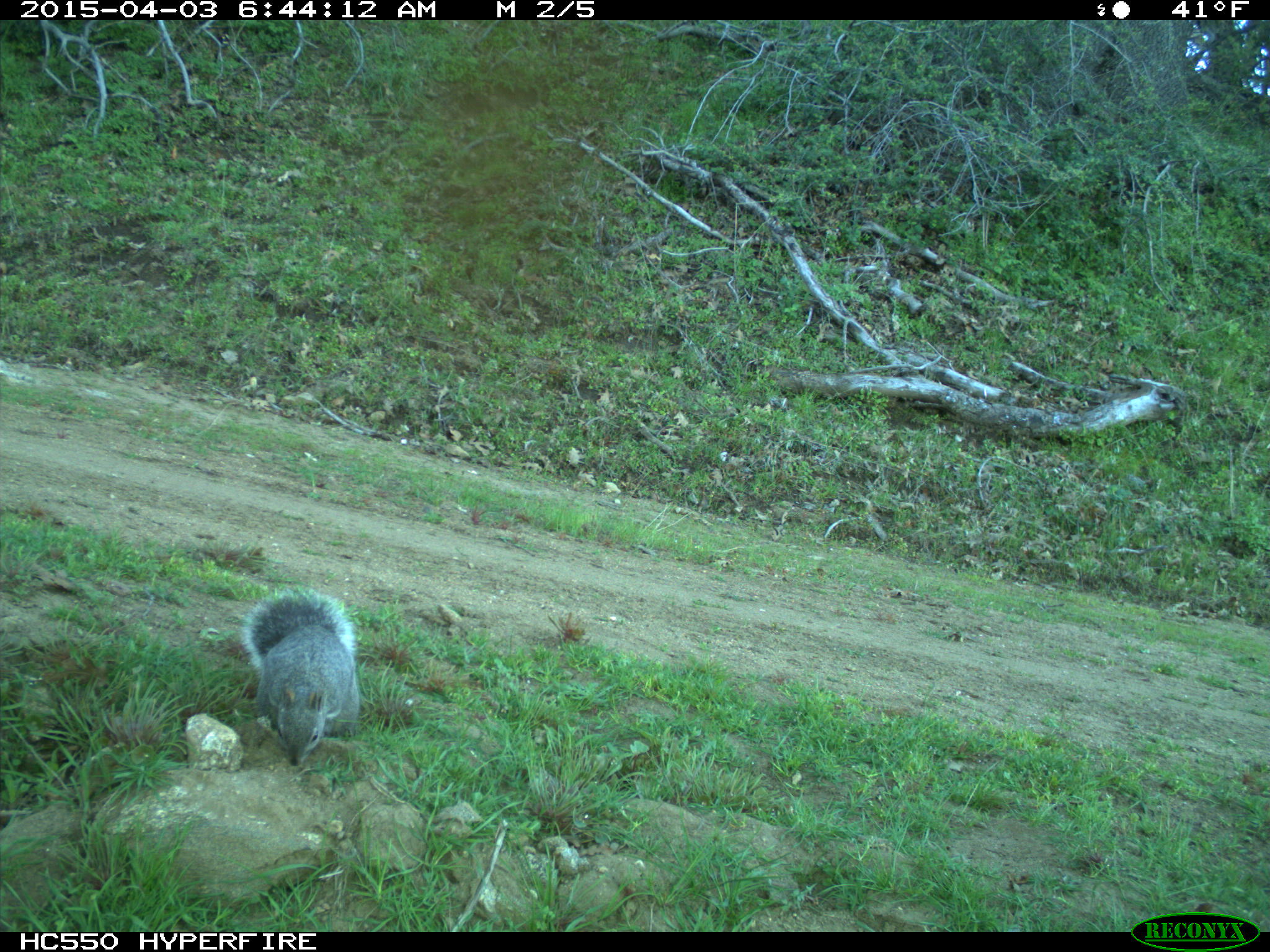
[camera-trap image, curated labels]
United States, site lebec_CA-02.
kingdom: Animalia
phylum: Chordata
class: Mammalia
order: Rodentia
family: Sciuridae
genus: Sciurus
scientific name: Sciurus carolinensis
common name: eastern gray squirrel